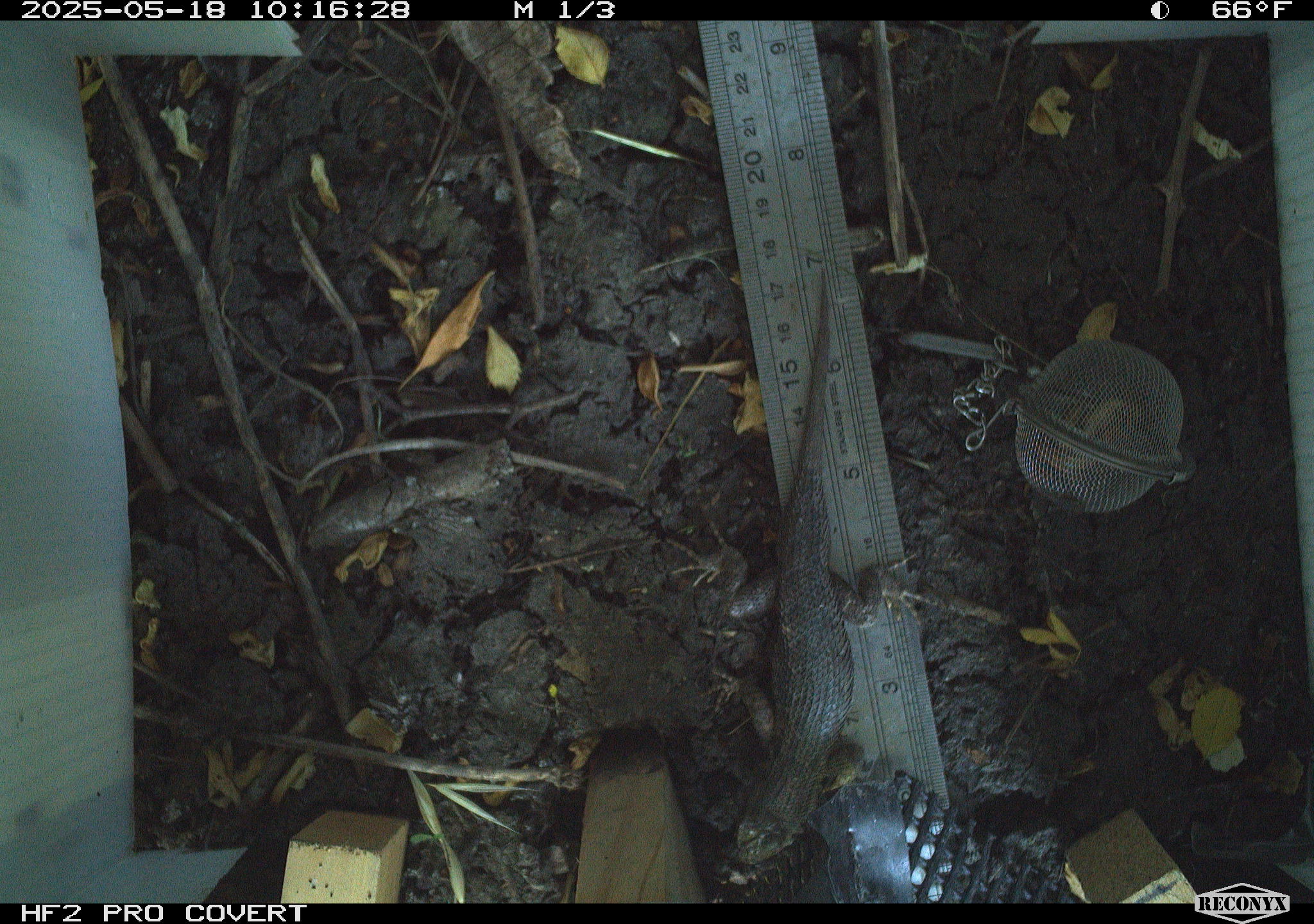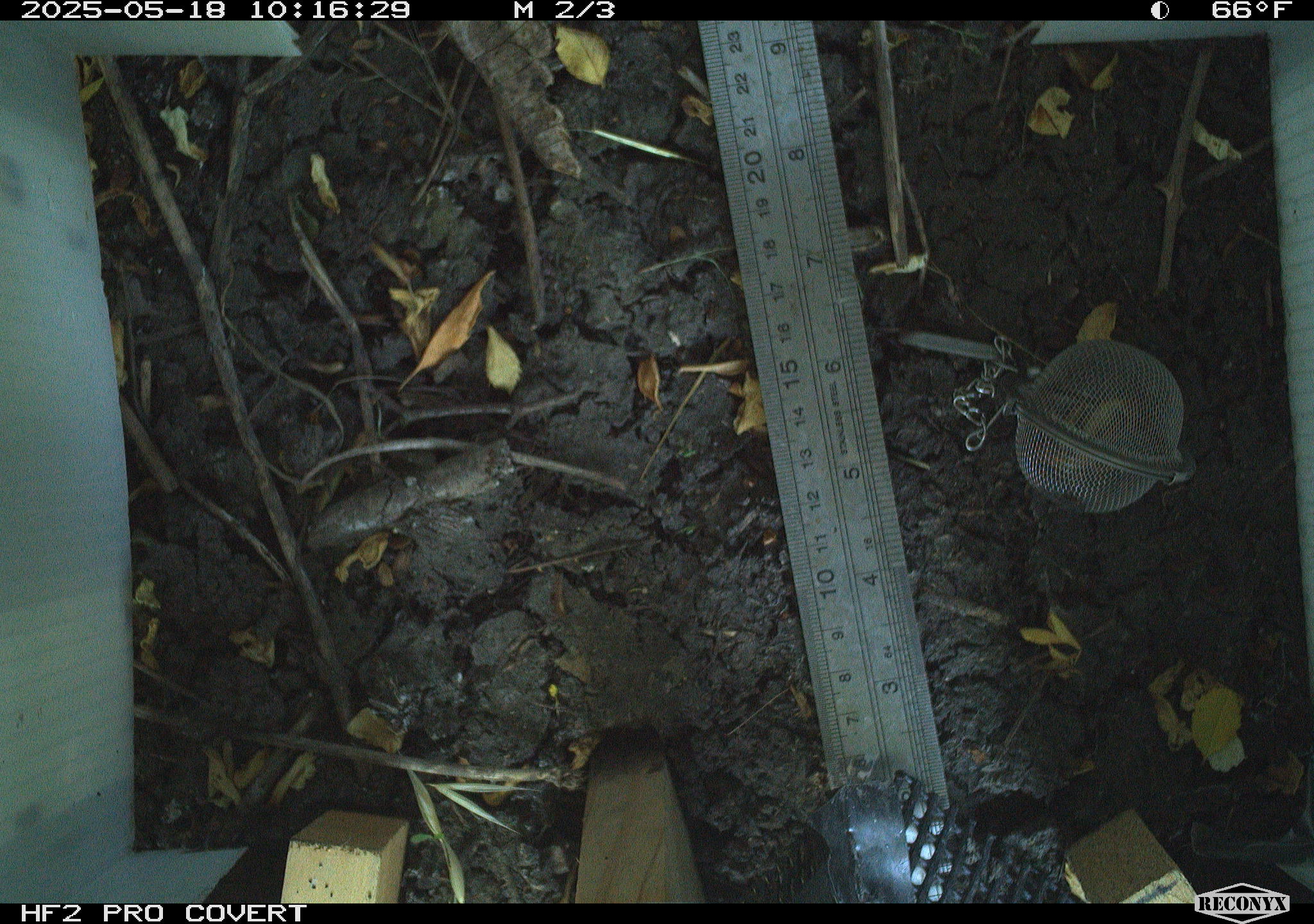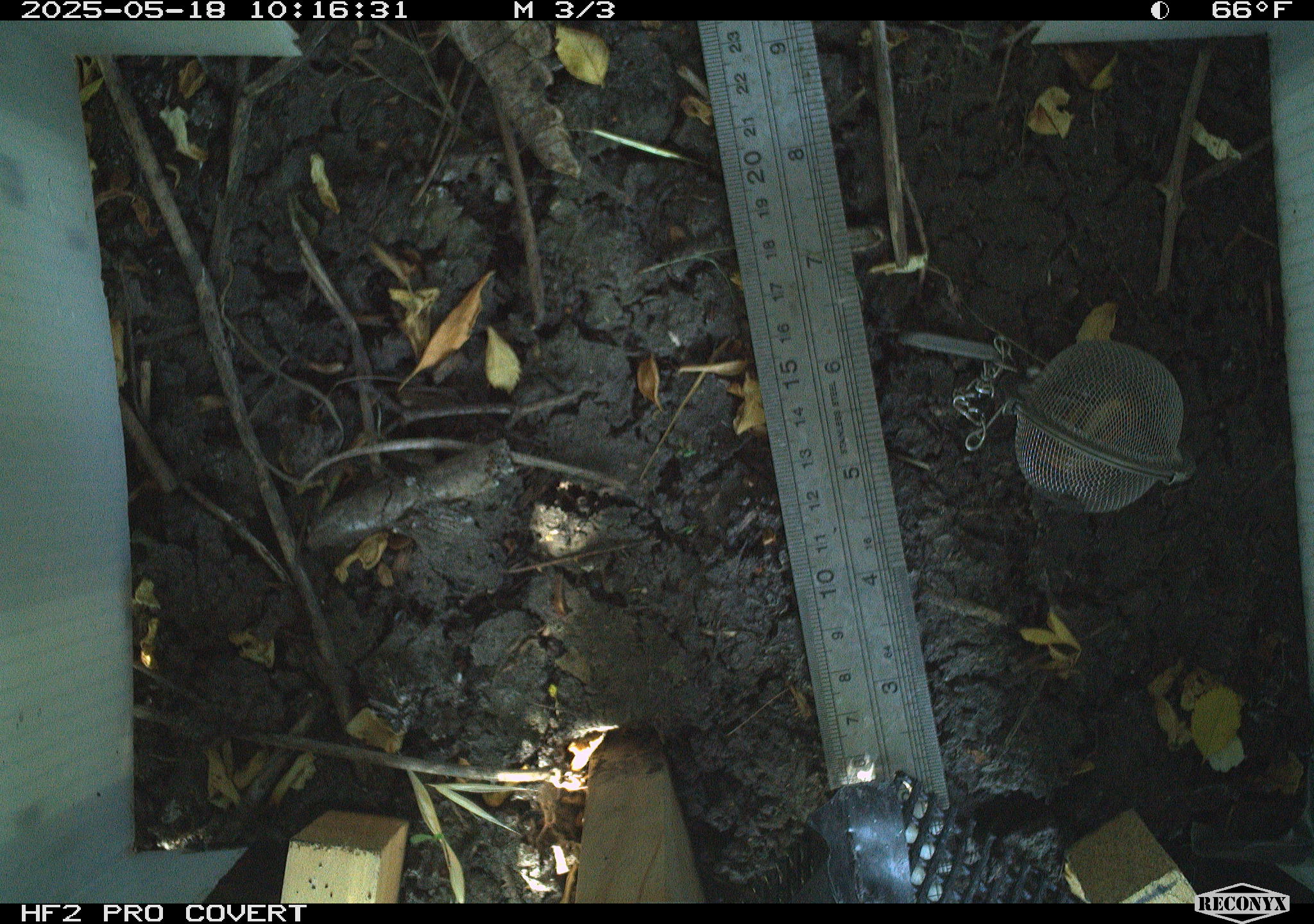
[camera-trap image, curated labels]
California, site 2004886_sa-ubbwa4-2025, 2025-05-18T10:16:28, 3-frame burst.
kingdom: Animalia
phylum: Chordata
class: Reptilia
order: Squamata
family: Phrynosomatidae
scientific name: Phrynosomatidae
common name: north american spiny lizards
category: sceloporus/uta species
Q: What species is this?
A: Sceloporus/uta species (north american spiny lizards) (Phrynosomatidae).